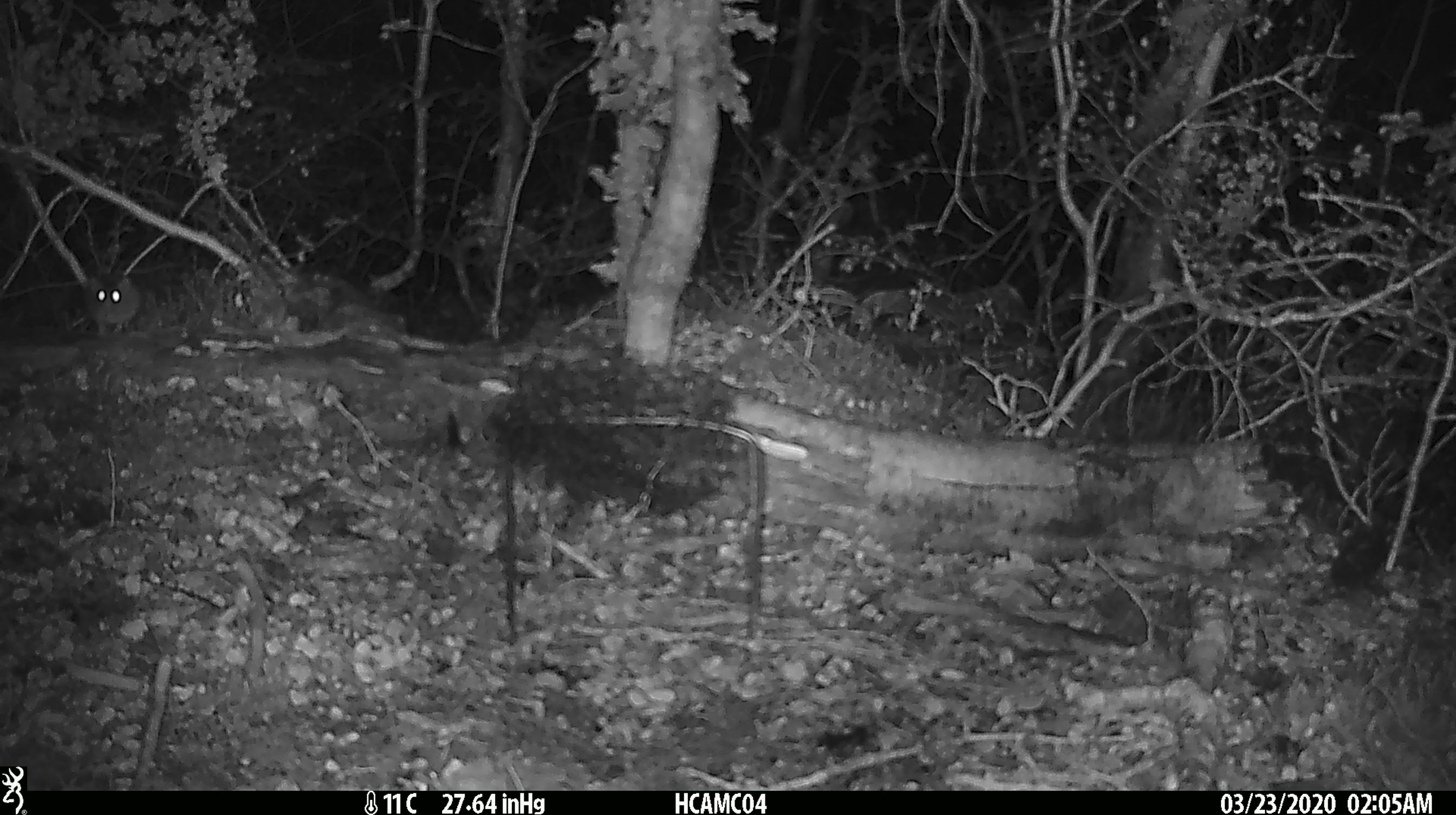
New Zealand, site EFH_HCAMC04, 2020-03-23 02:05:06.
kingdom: Animalia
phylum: Chordata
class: Mammalia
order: Rodentia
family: Muridae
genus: Mus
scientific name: Mus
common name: mouse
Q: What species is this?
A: Mouse (Mus).